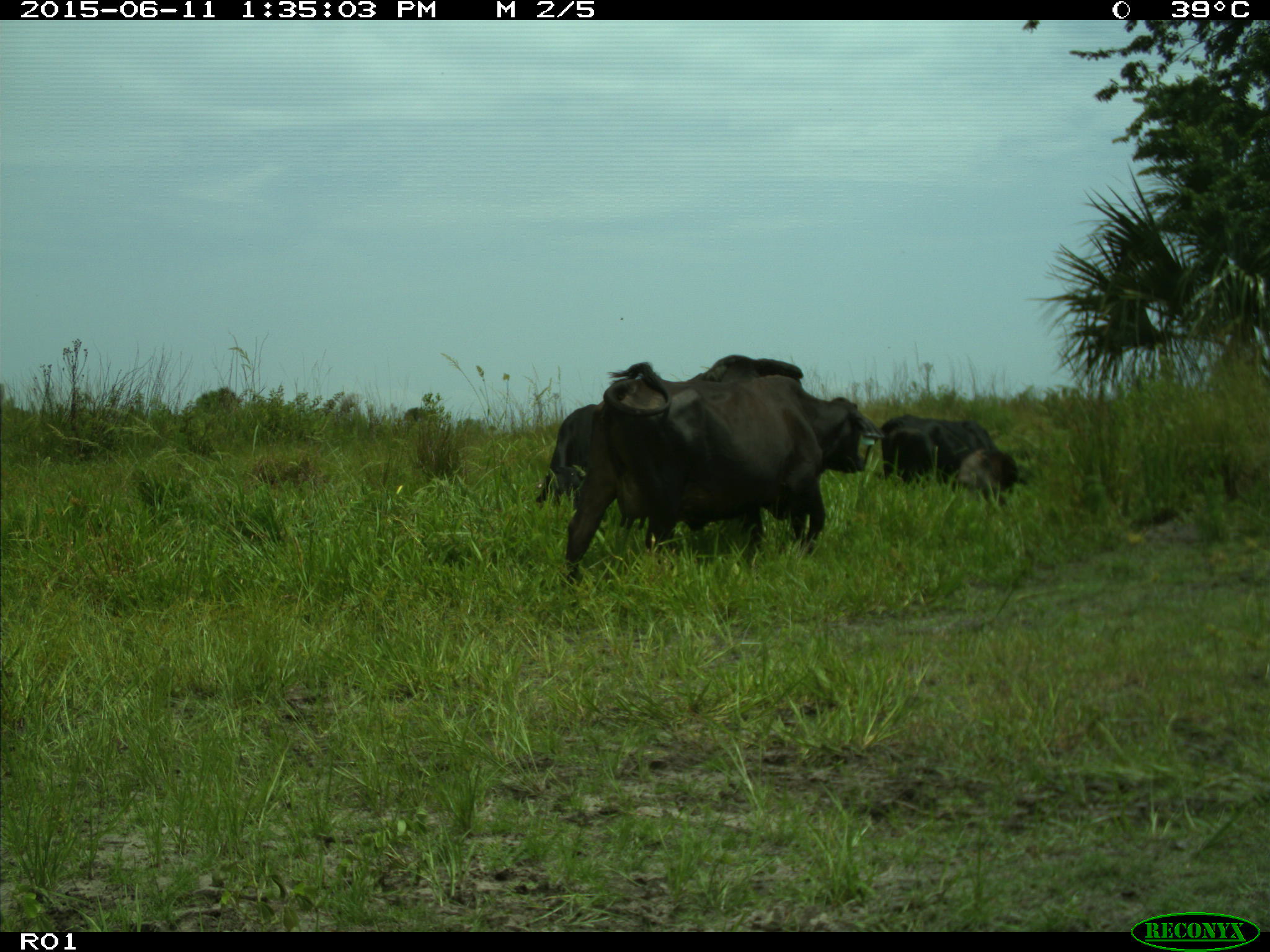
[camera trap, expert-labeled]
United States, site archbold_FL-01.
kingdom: Animalia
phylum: Chordata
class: Mammalia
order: Artiodactyla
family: Bovidae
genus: Bos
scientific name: Bos taurus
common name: domestic cow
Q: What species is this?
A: Bos taurus (domestic cow).